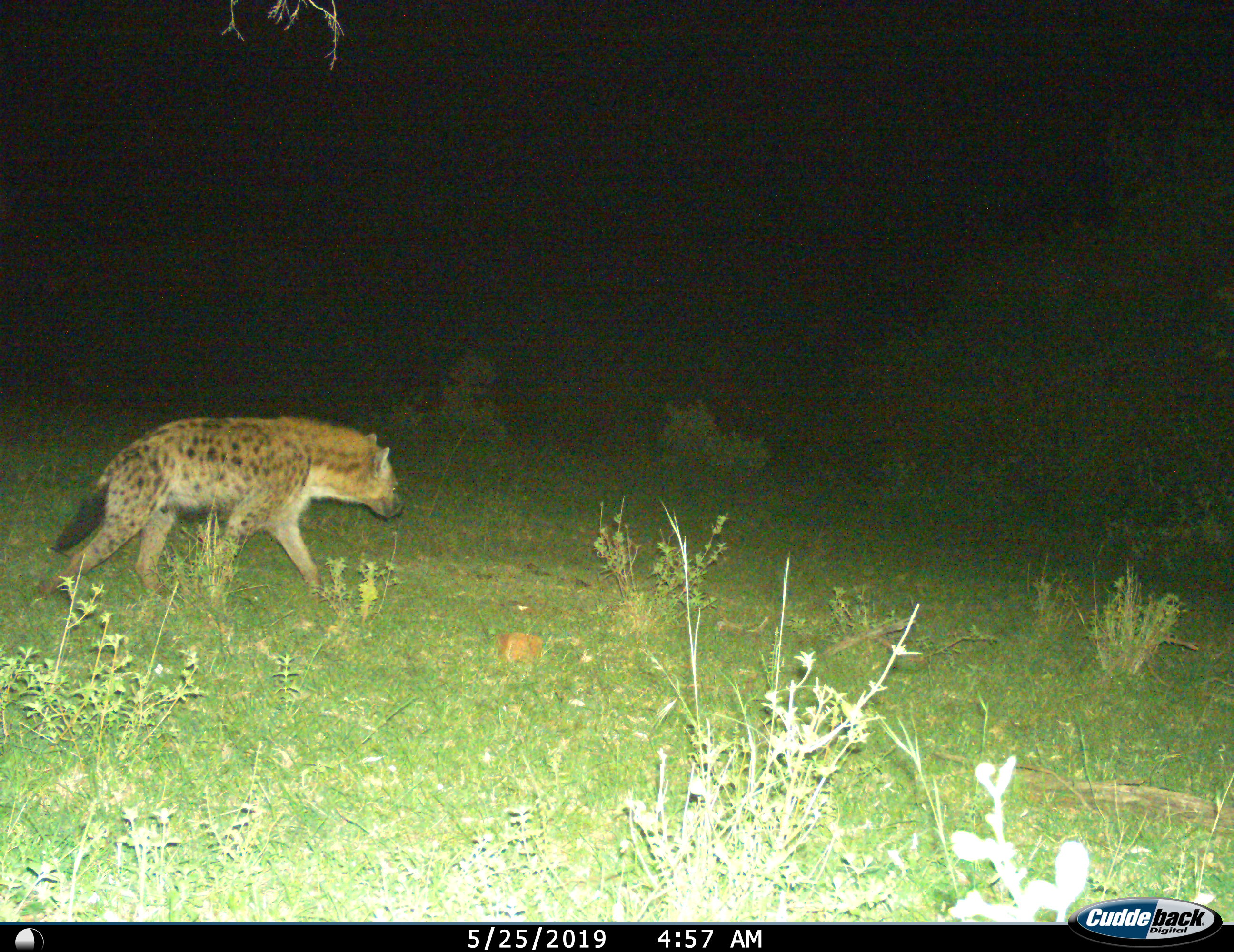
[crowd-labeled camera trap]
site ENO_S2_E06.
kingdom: Animalia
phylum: Chordata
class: Mammalia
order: Carnivora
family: Hyaenidae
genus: Crocuta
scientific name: Crocuta crocuta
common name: spotted hyena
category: hyenaspotted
Hyenaspotted (spotted hyena) (Crocuta crocuta), count 1. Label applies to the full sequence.